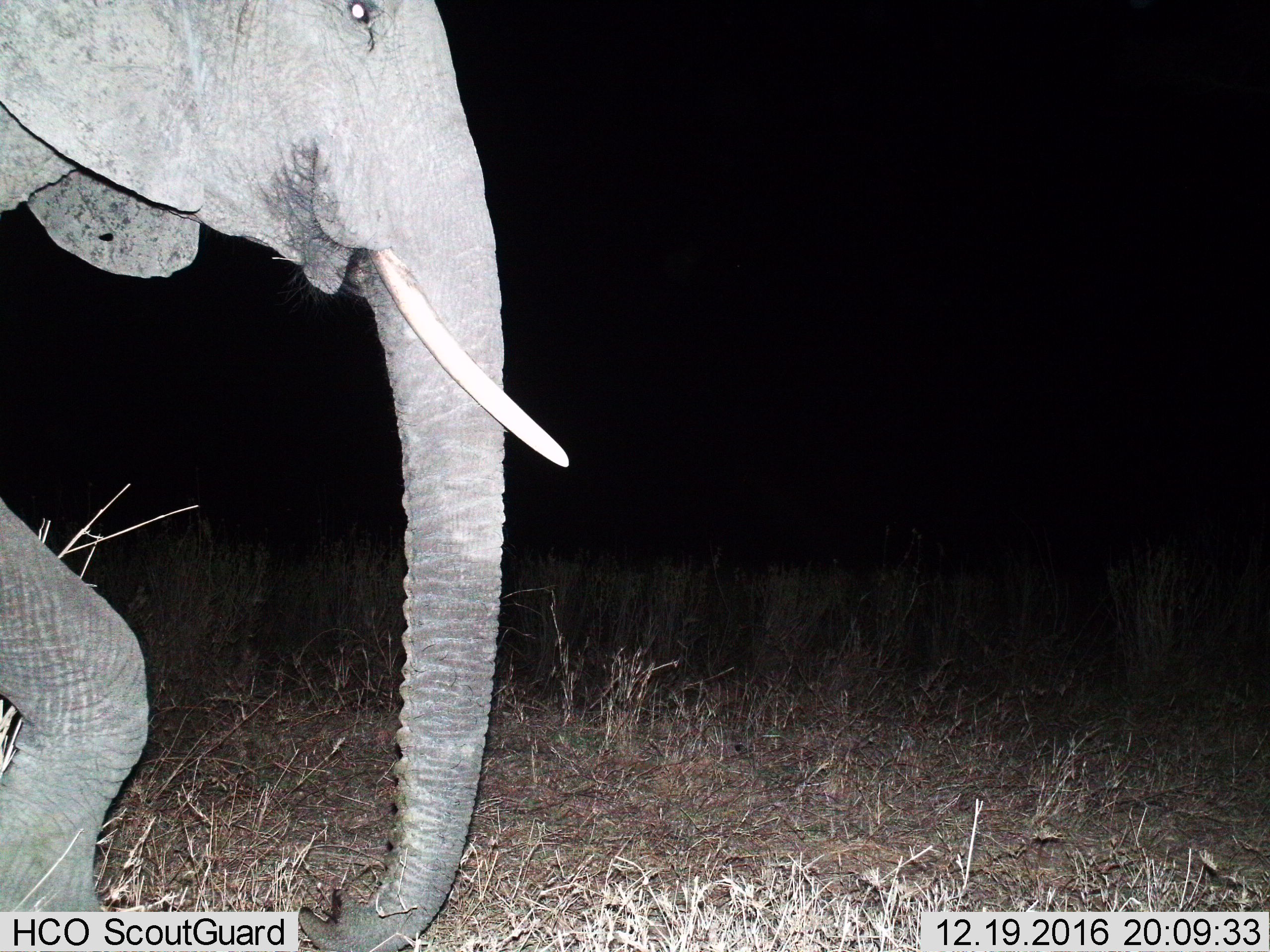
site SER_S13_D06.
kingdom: Animalia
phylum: Chordata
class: Mammalia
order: Proboscidea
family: Elephantidae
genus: Loxodonta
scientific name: Loxodonta africana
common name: african bush elephant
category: elephant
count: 1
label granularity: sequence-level